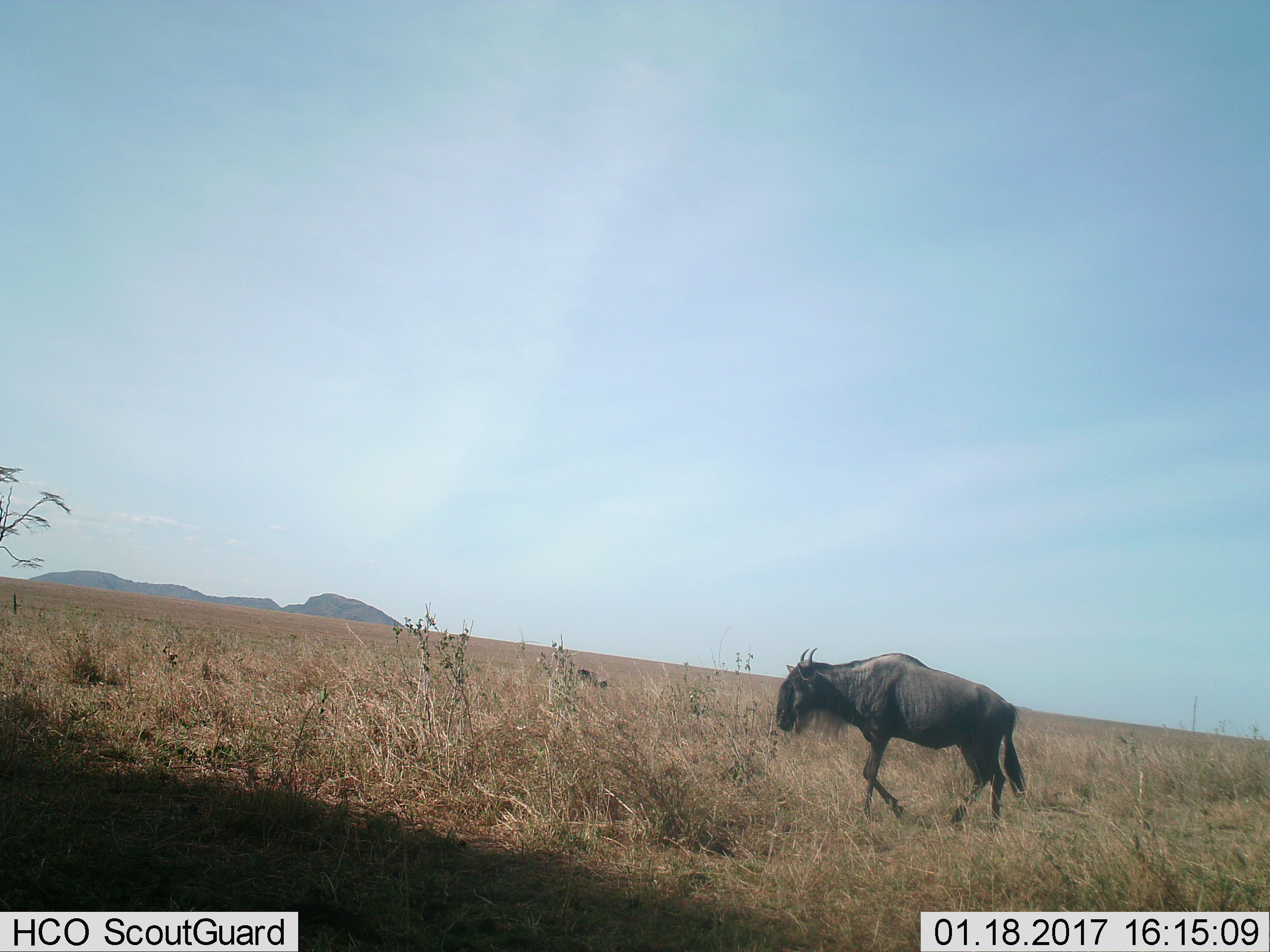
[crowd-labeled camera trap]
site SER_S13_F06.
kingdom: Animalia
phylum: Chordata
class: Mammalia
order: Artiodactyla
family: Bovidae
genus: Connochaetes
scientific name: Connochaetes taurinus taurinus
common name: blue wildebeest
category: wildebeestblue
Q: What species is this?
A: Wildebeestblue (blue wildebeest) (Connochaetes taurinus taurinus).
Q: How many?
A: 1.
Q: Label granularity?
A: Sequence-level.